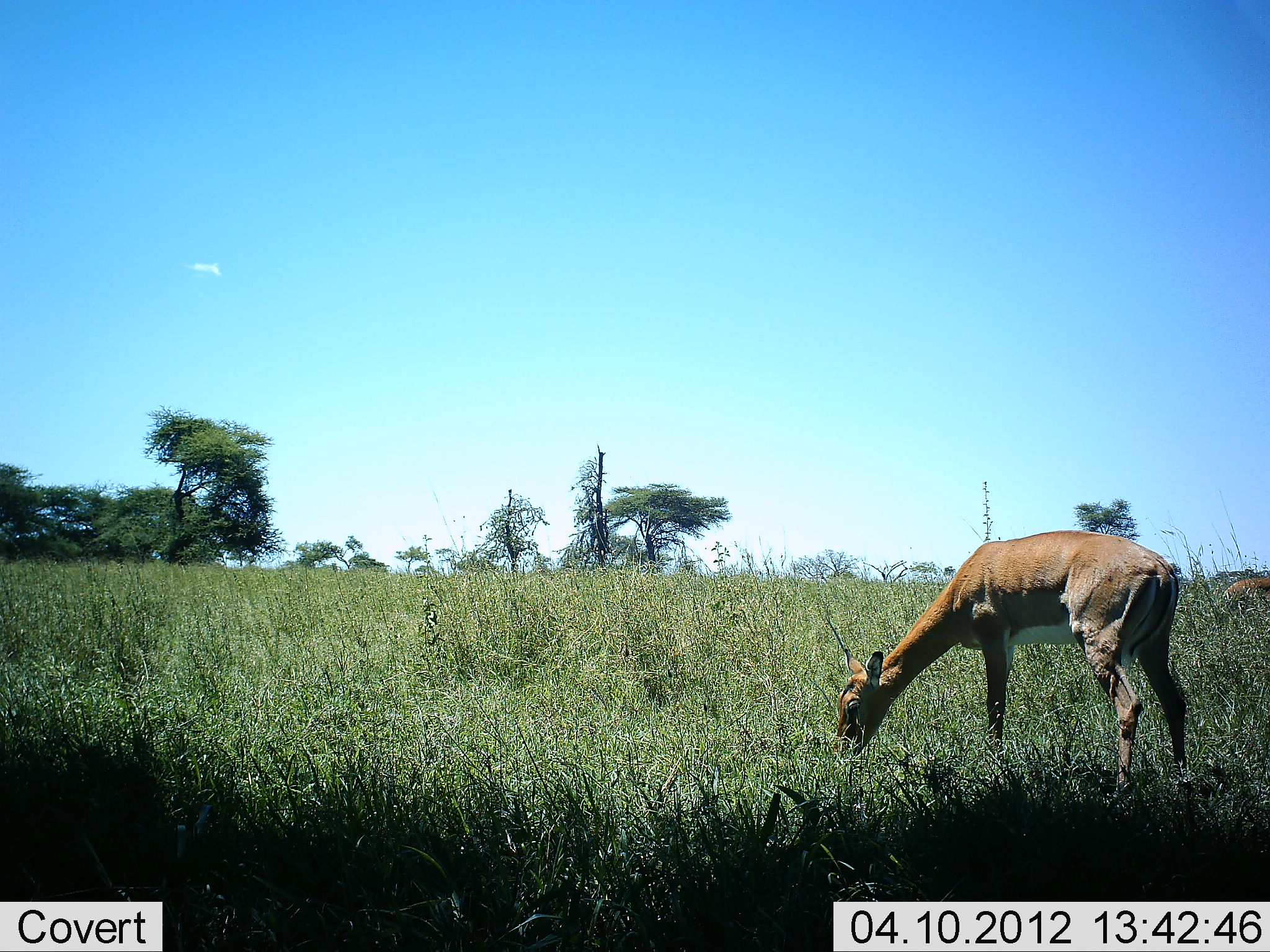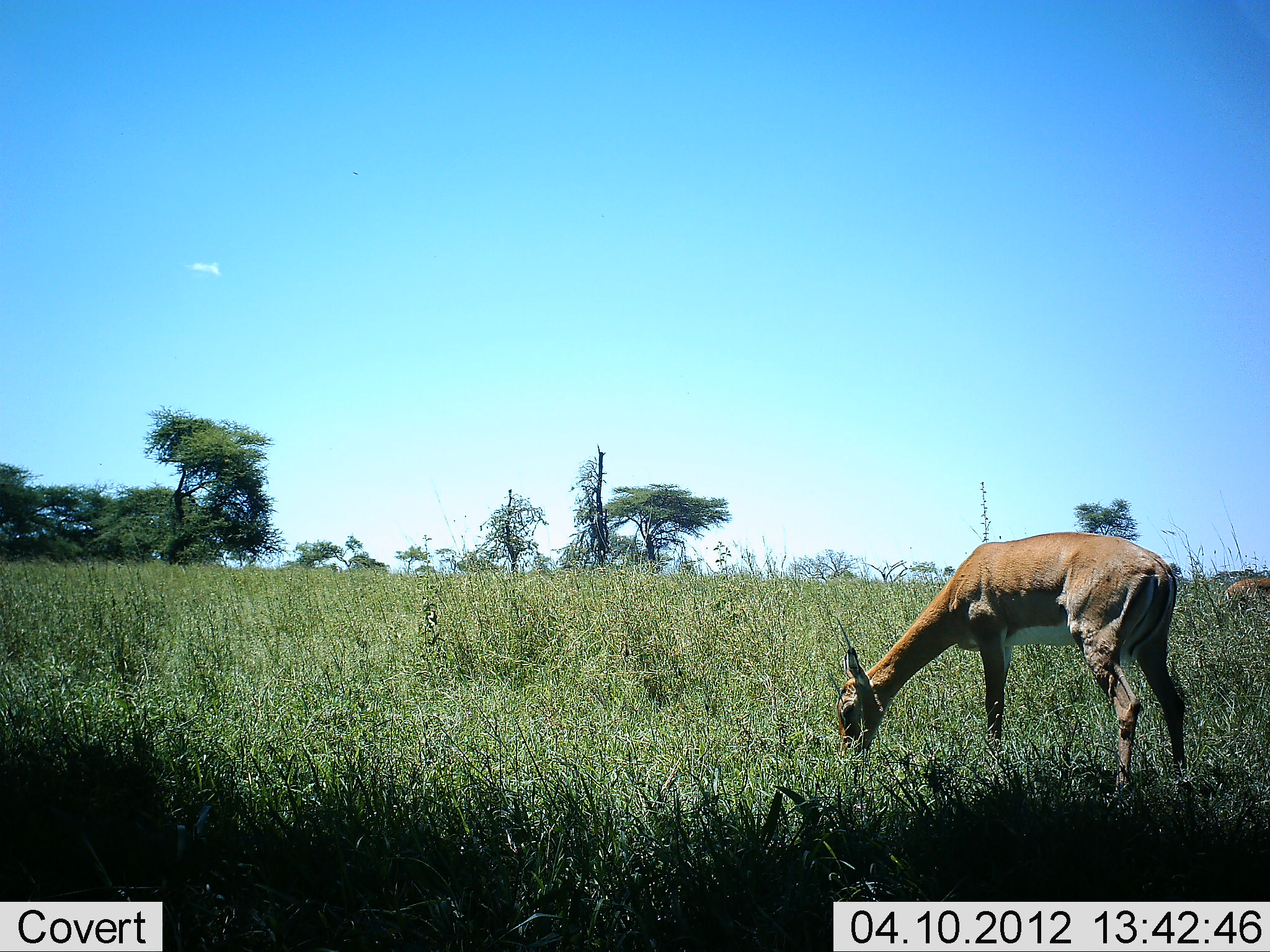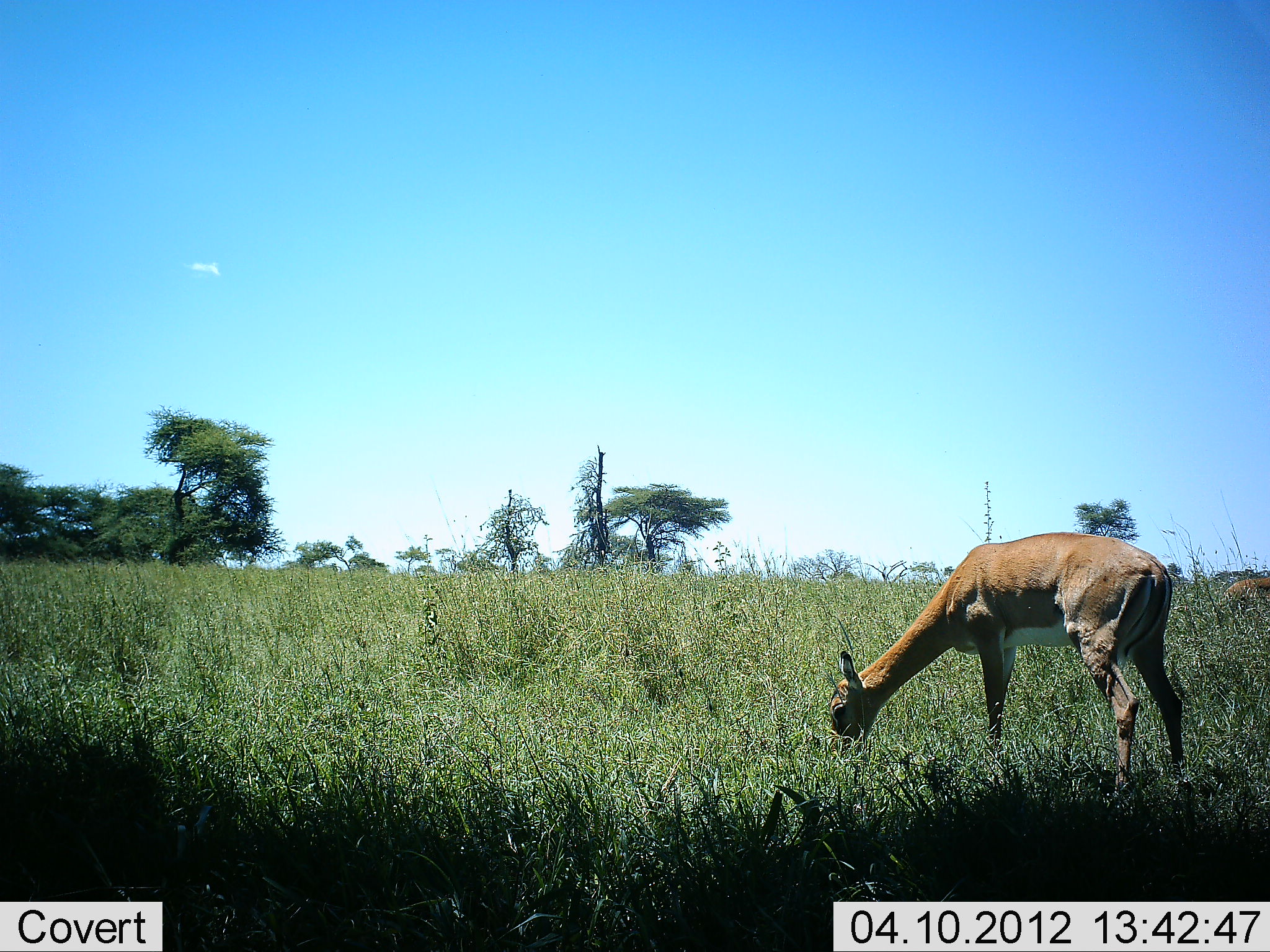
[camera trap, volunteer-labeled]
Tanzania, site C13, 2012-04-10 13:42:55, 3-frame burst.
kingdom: Animalia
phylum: Chordata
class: Mammalia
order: Artiodactyla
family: Bovidae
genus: Nanger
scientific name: Nanger granti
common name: grant's gazelle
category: gazellegrants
Gazellegrants (grant's gazelle) (Nanger granti), count 1. Behavior (volunteer vote fractions): standing 0%, resting 0%, moving 6%, interacting 0%. Young present (vote fraction): 0%. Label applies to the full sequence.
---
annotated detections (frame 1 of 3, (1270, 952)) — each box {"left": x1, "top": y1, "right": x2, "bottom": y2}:
animal: {"left": 837, "top": 528, "right": 1189, "bottom": 800}; {"left": 1217, "top": 575, "right": 1269, "bottom": 620}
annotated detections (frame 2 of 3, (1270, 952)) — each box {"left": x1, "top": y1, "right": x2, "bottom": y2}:
animal: {"left": 833, "top": 530, "right": 1187, "bottom": 792}; {"left": 1216, "top": 574, "right": 1268, "bottom": 617}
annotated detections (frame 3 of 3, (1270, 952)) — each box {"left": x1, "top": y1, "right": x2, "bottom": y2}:
animal: {"left": 827, "top": 532, "right": 1187, "bottom": 801}; {"left": 1222, "top": 576, "right": 1269, "bottom": 610}